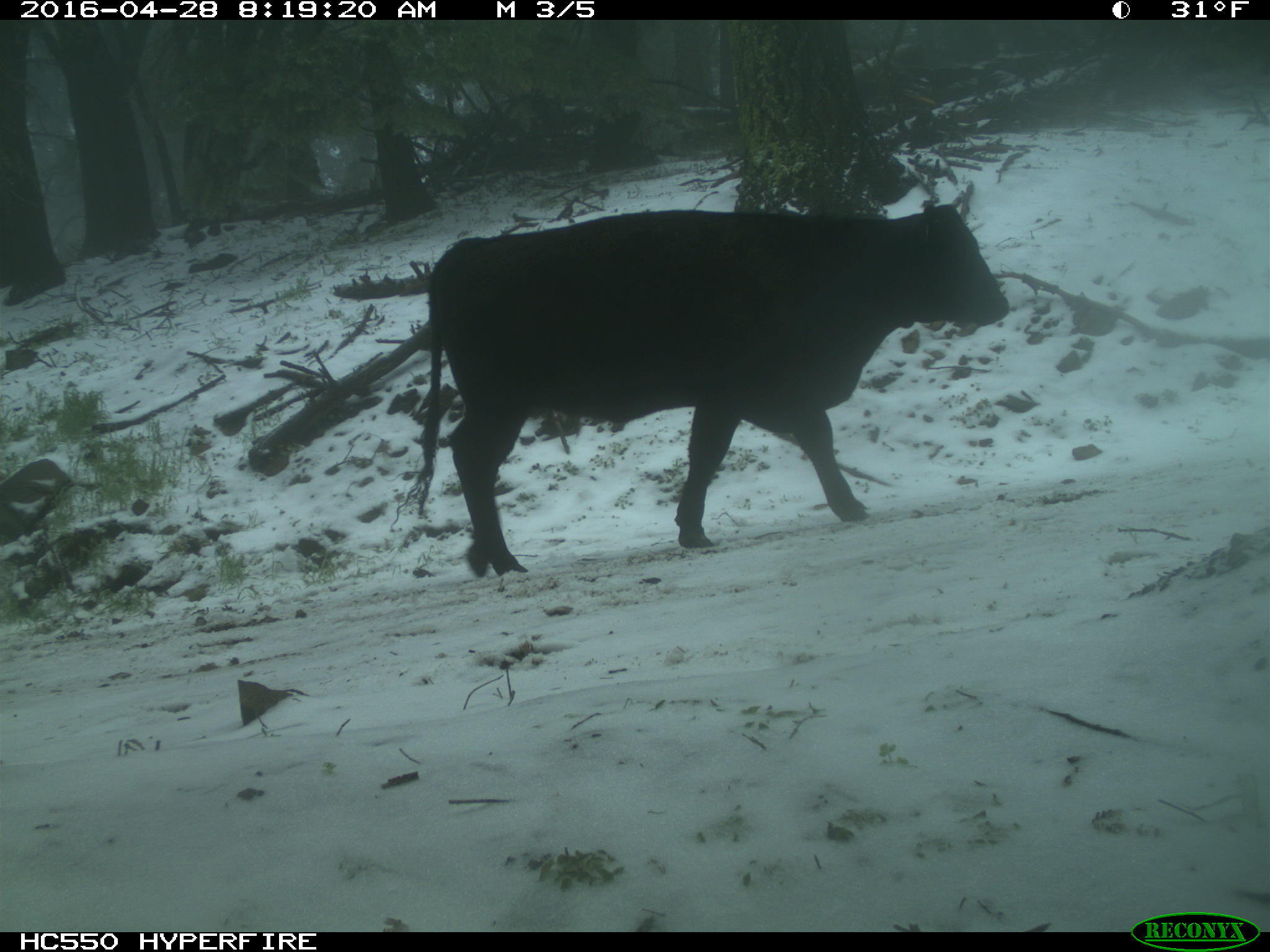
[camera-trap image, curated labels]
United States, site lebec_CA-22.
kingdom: Animalia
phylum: Chordata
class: Mammalia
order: Artiodactyla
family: Bovidae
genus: Bos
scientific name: Bos taurus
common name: domestic cow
Bos taurus (domestic cow).